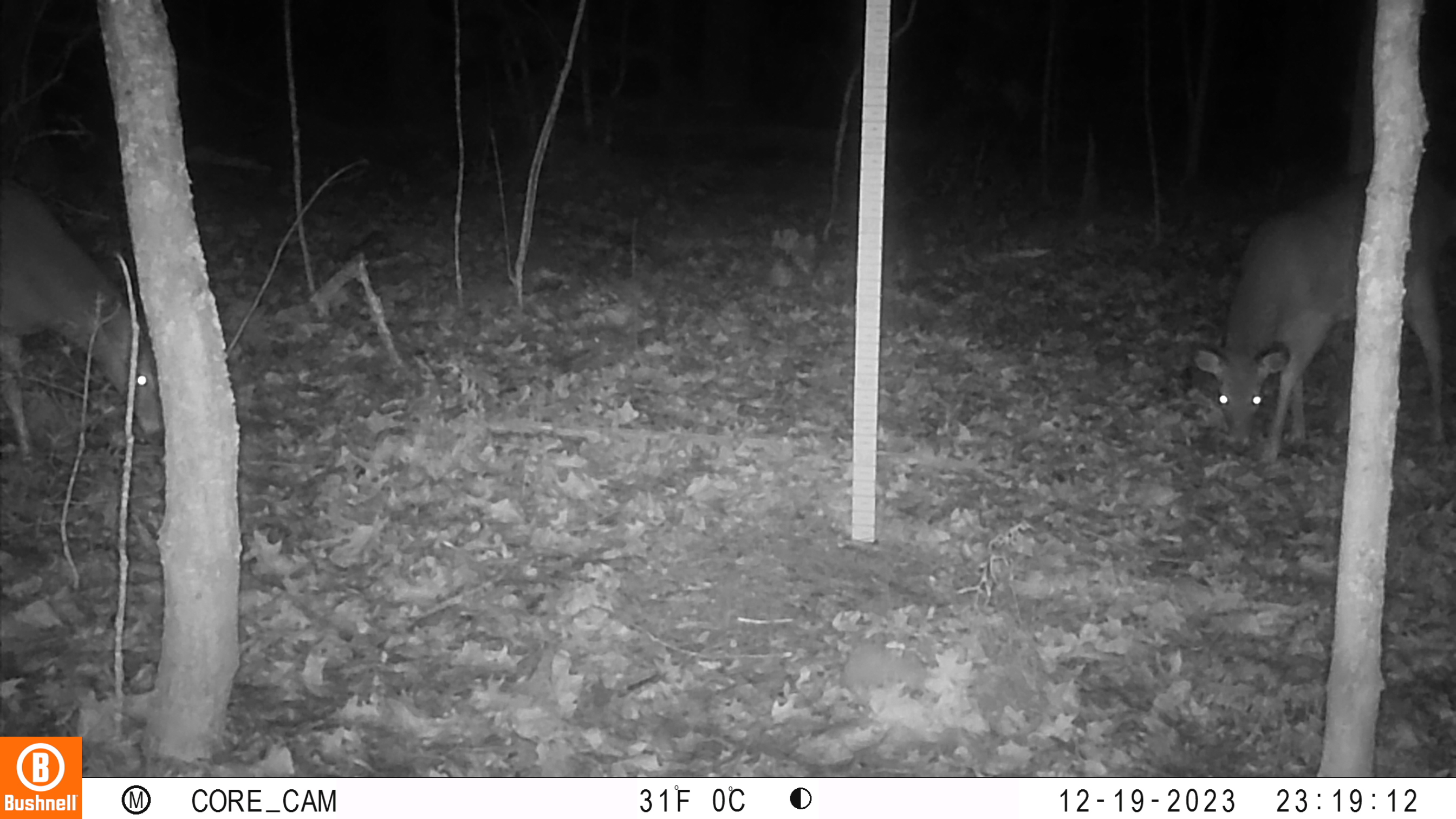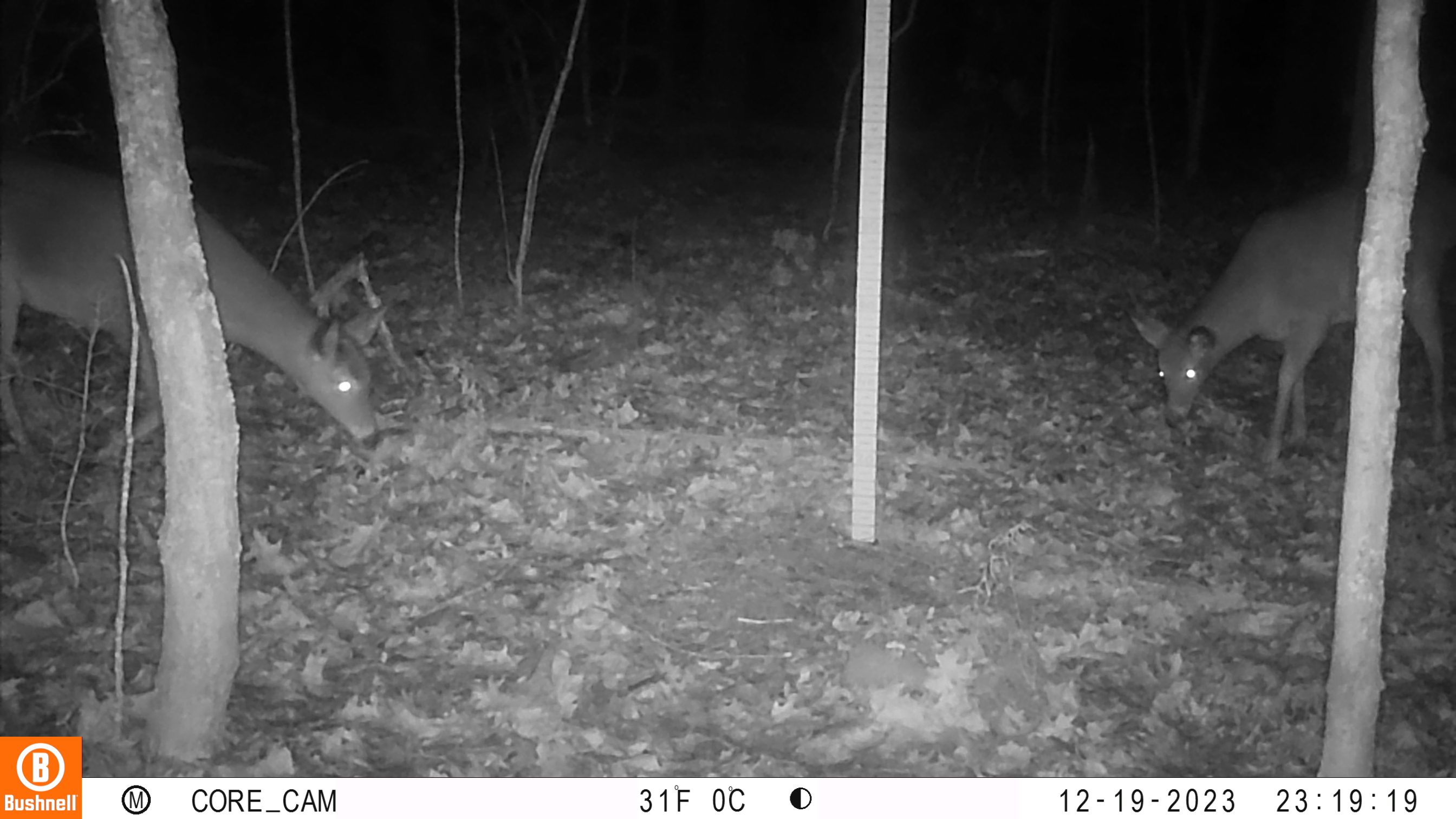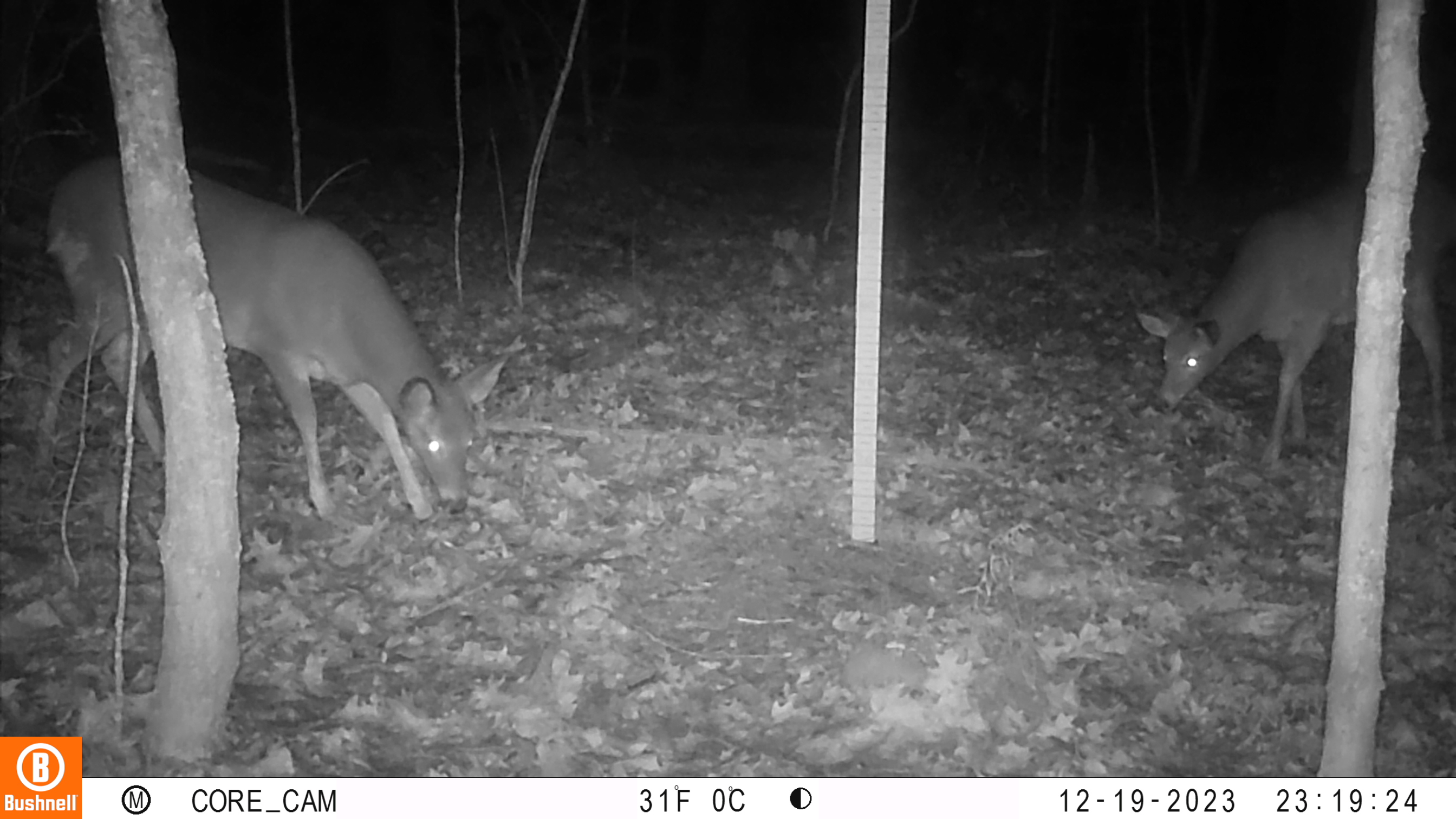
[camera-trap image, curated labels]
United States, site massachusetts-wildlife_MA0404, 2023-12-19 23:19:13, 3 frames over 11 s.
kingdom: Animalia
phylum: Chordata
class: Mammalia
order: Artiodactyla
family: Cervidae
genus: Odocoileus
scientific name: Odocoileus virginianus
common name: white-tailed deer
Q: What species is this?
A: White-tailed deer (Odocoileus virginianus).